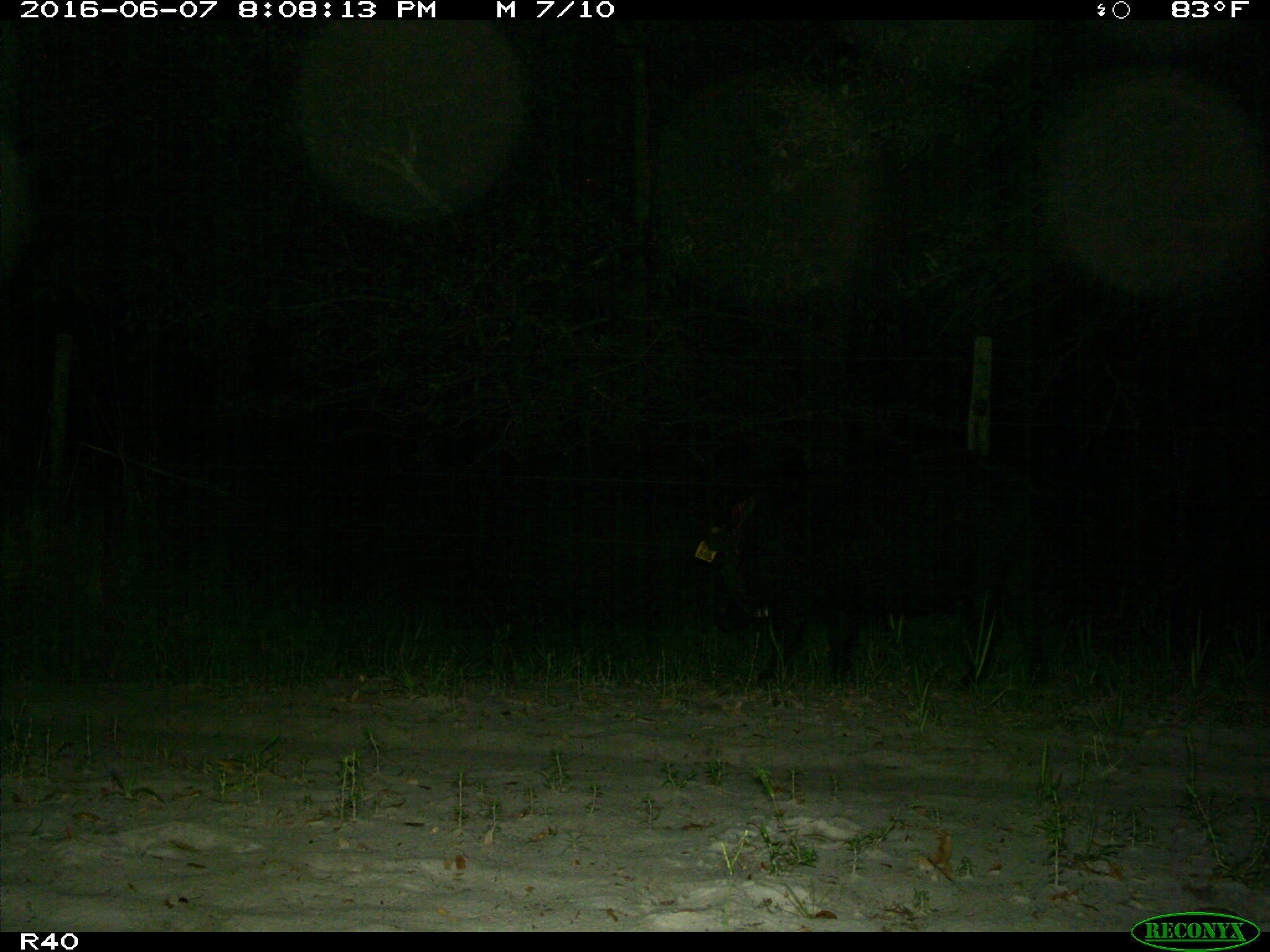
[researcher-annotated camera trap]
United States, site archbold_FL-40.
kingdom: Animalia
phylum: Chordata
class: Mammalia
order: Artiodactyla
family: Suidae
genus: Sus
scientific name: Sus scrofa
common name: wild boar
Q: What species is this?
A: Sus scrofa (wild boar).